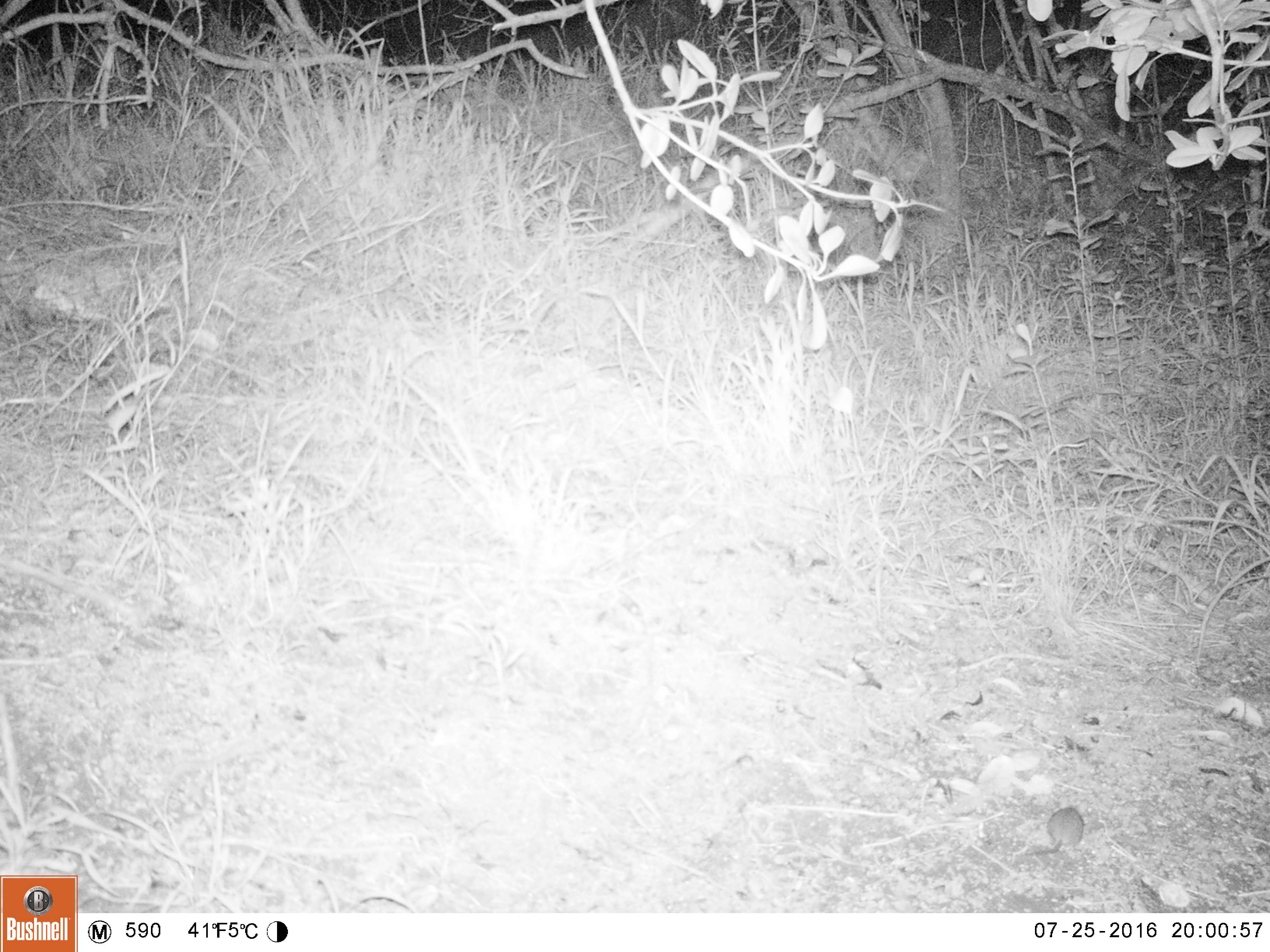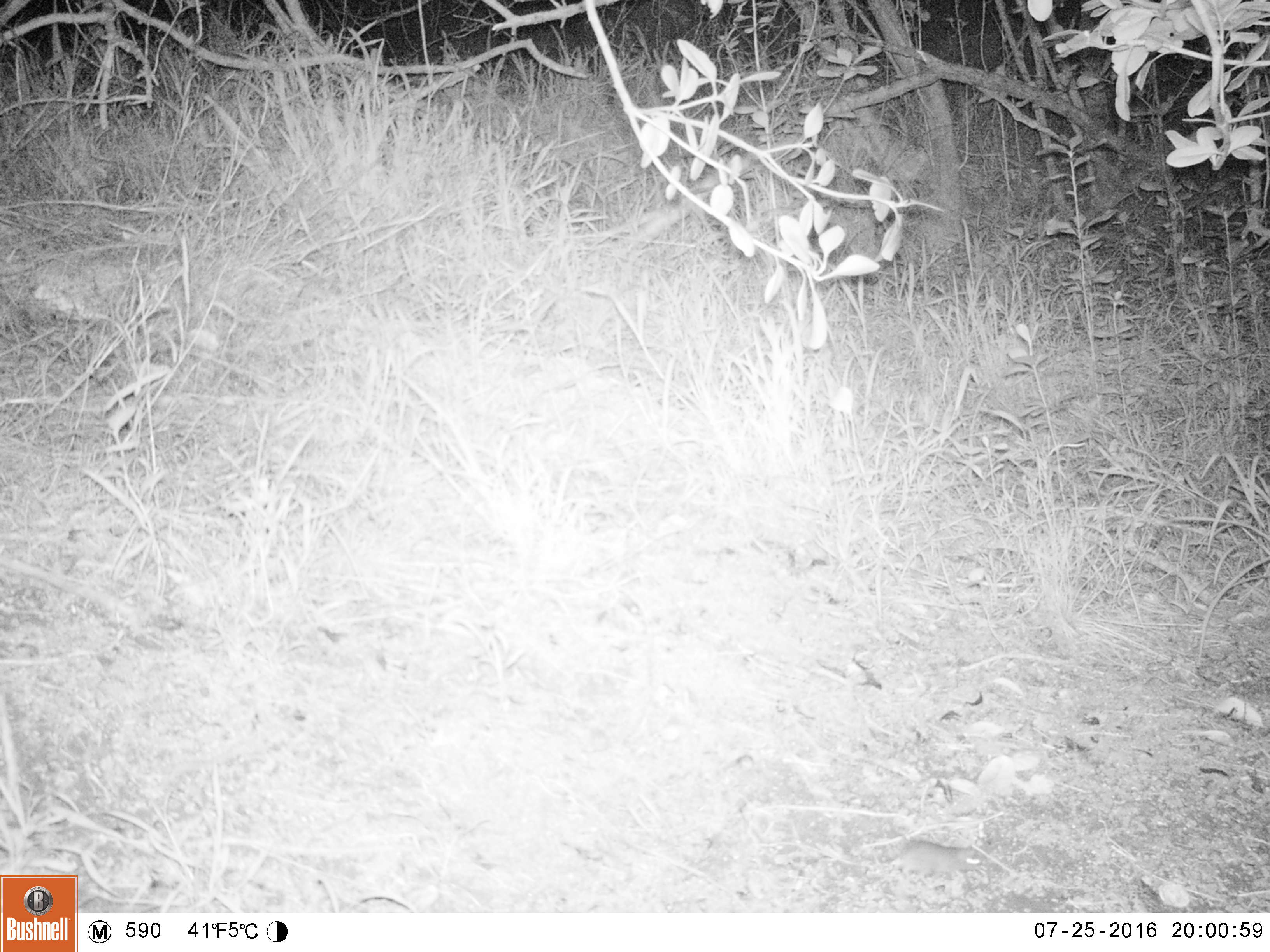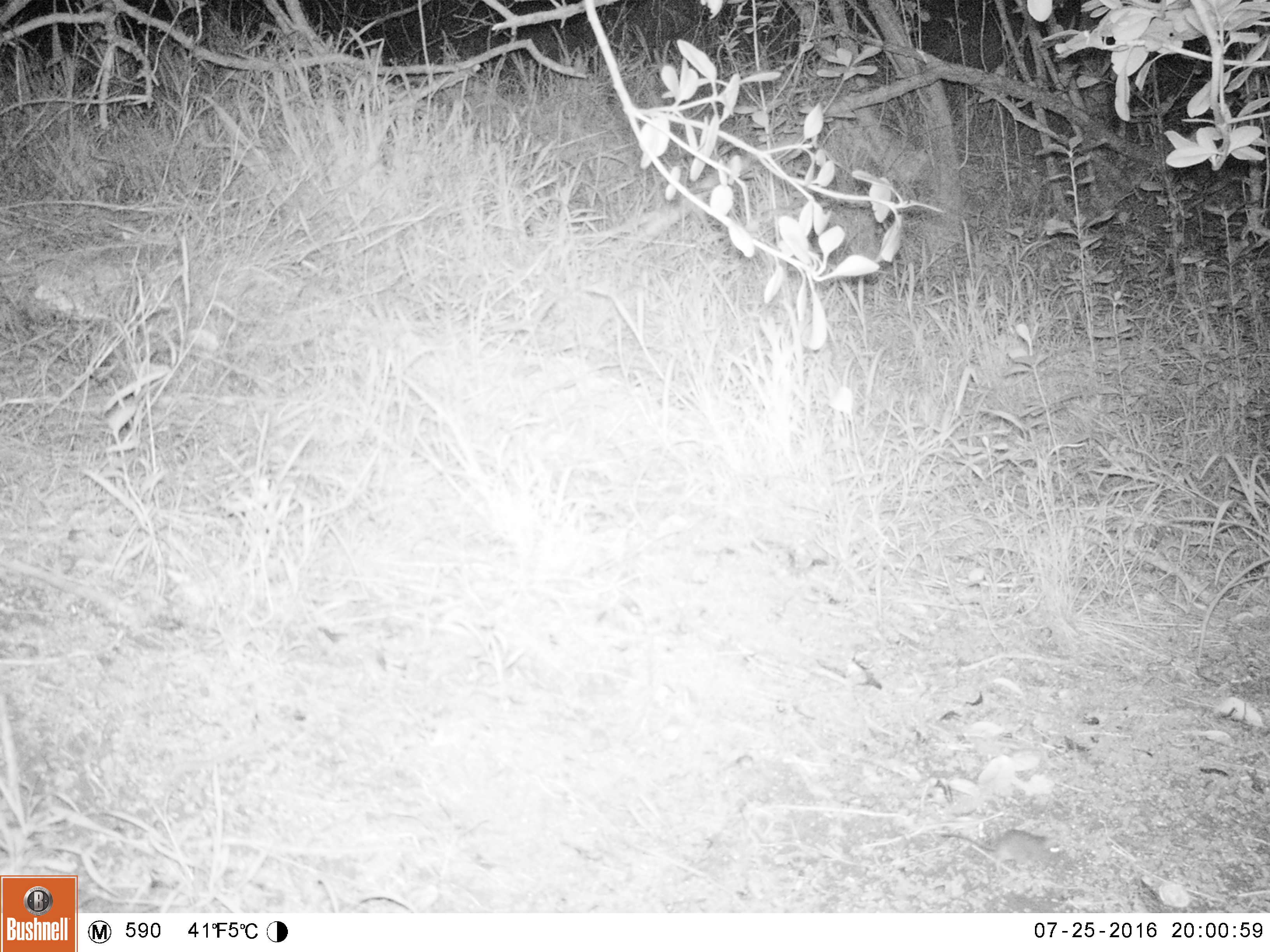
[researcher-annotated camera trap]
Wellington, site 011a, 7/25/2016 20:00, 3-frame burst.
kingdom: Animalia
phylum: Chordata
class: Mammalia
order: Rodentia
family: Muridae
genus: Mus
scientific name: Mus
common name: mouse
Mouse (Mus).